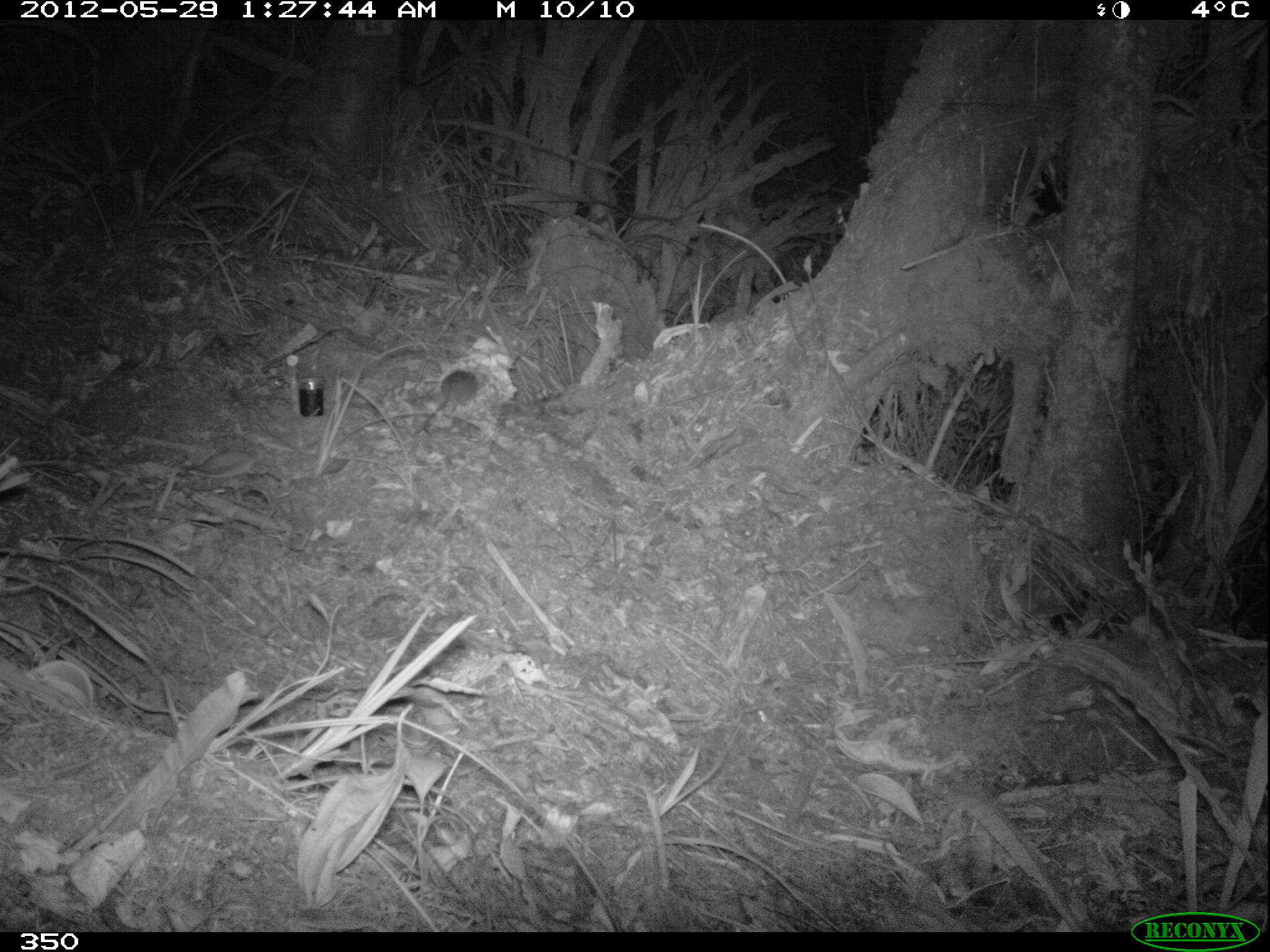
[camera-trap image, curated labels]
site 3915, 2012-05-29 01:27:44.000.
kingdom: Animalia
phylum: Chordata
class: Mammalia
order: Rodentia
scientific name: Rodentia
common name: rodents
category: unknown rodent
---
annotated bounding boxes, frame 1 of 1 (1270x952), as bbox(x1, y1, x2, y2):
unknown rodent: bbox(417, 369, 480, 432)